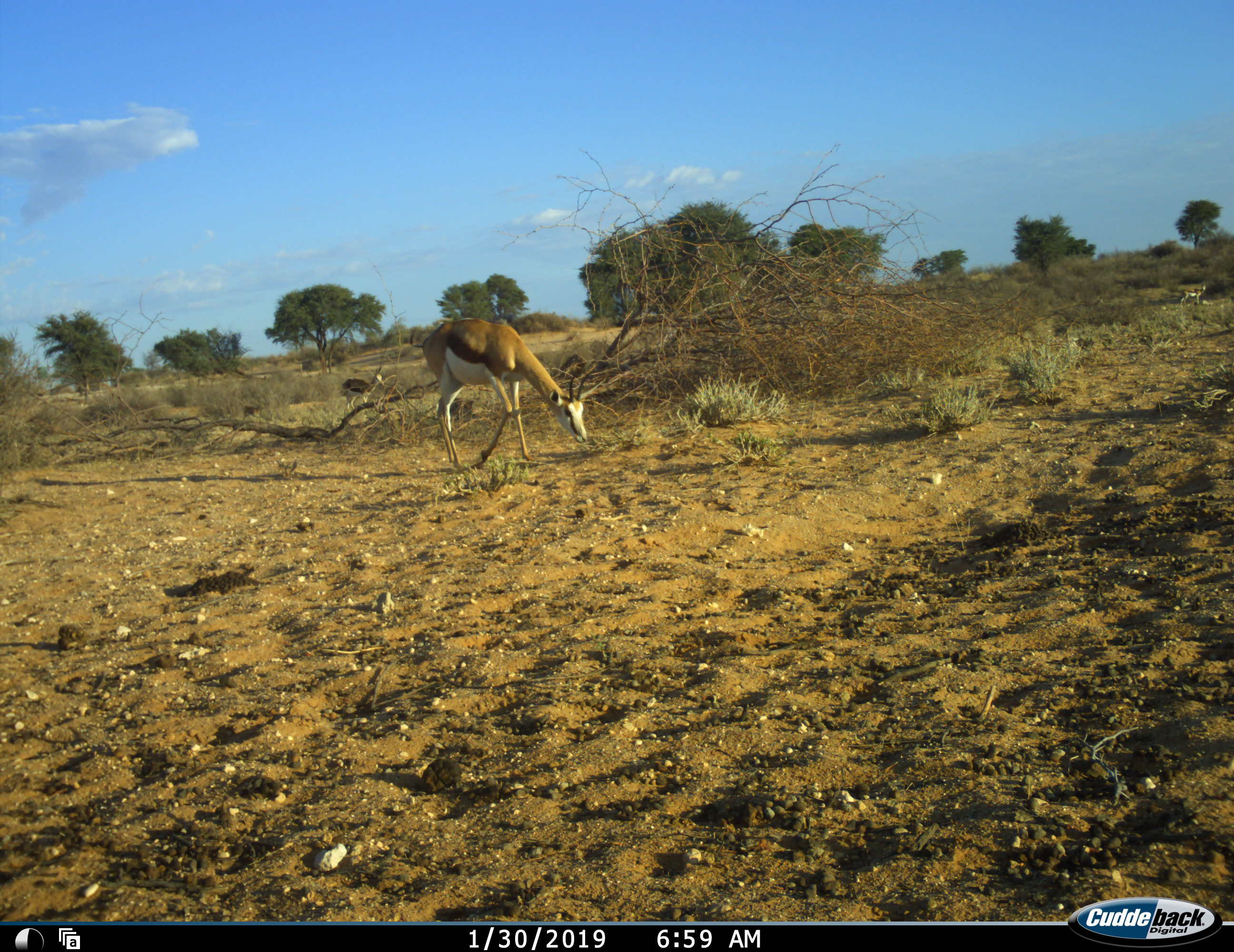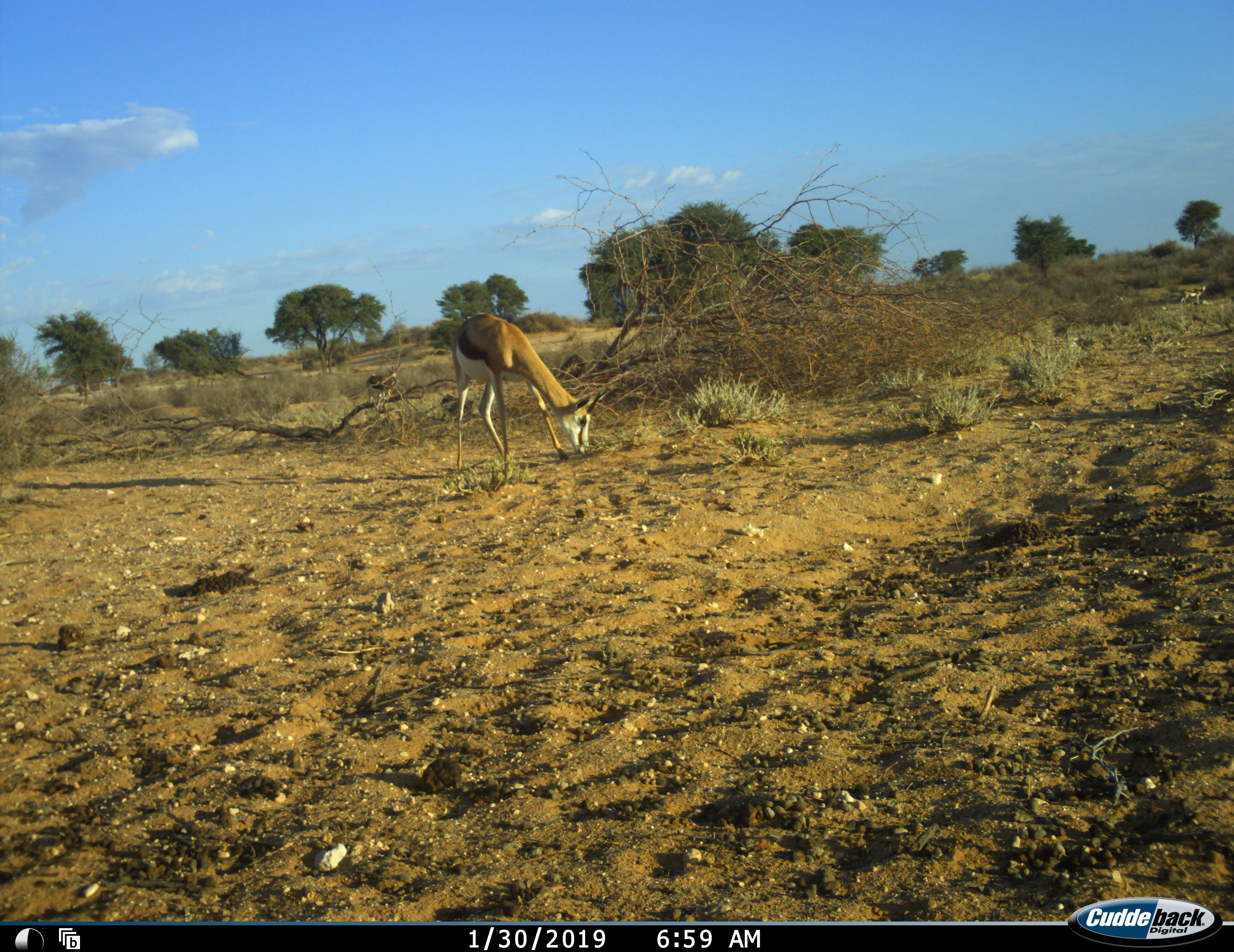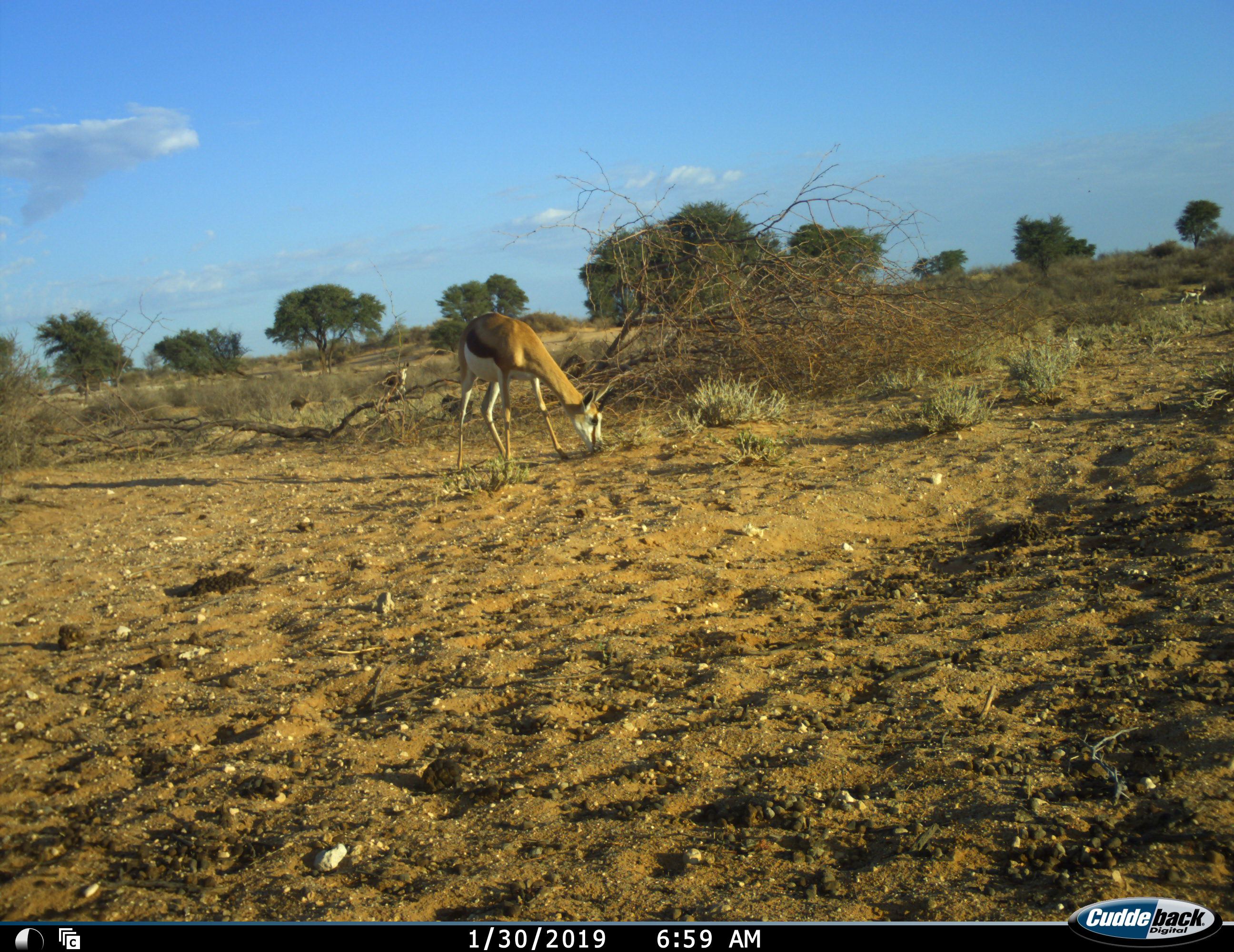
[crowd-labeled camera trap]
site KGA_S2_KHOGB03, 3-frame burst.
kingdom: Animalia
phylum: Chordata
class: Mammalia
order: Artiodactyla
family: Bovidae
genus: Antidorcas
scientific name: Antidorcas marsupialis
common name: springbok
Springbok (Antidorcas marsupialis), count 2. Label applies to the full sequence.